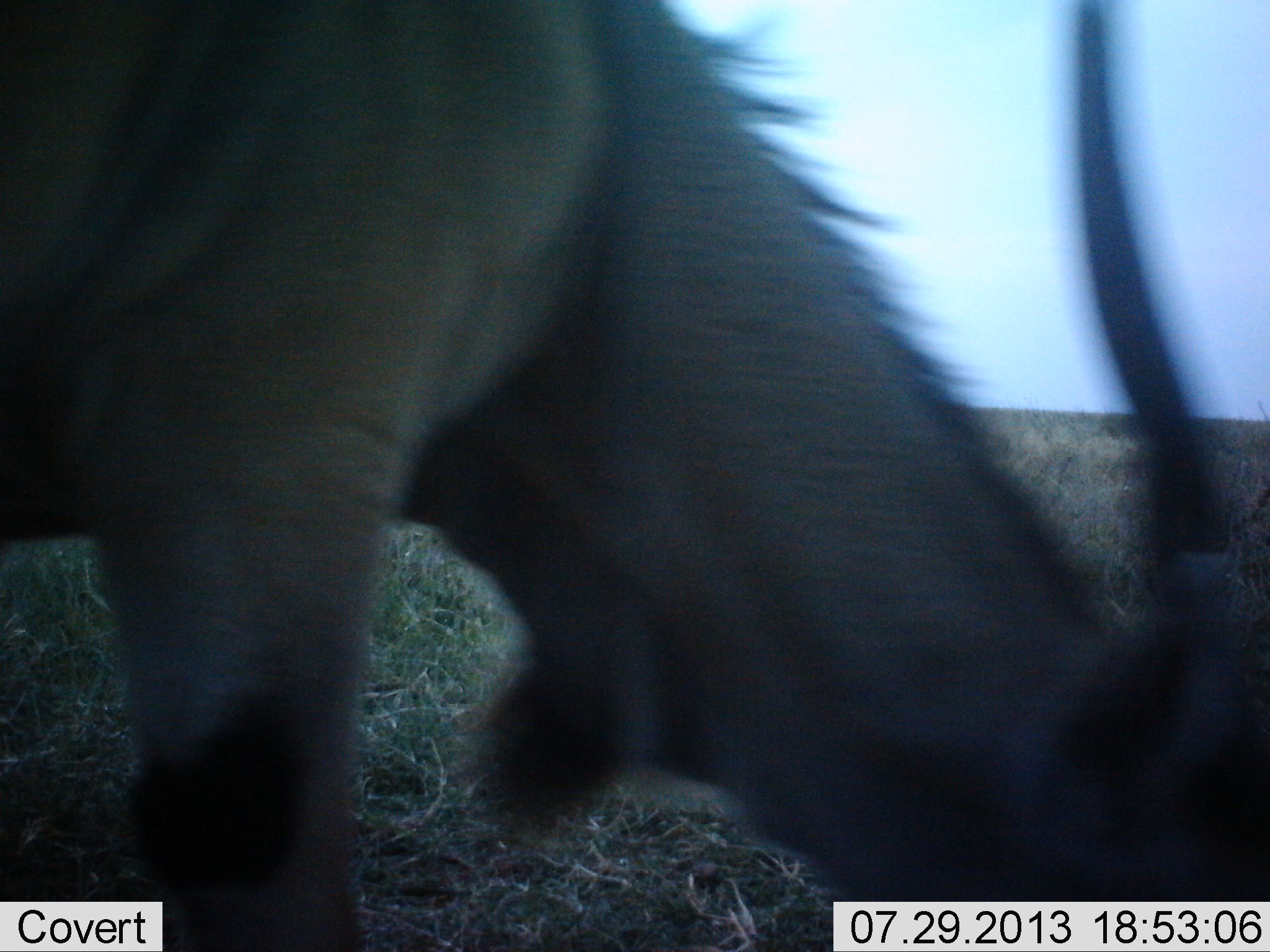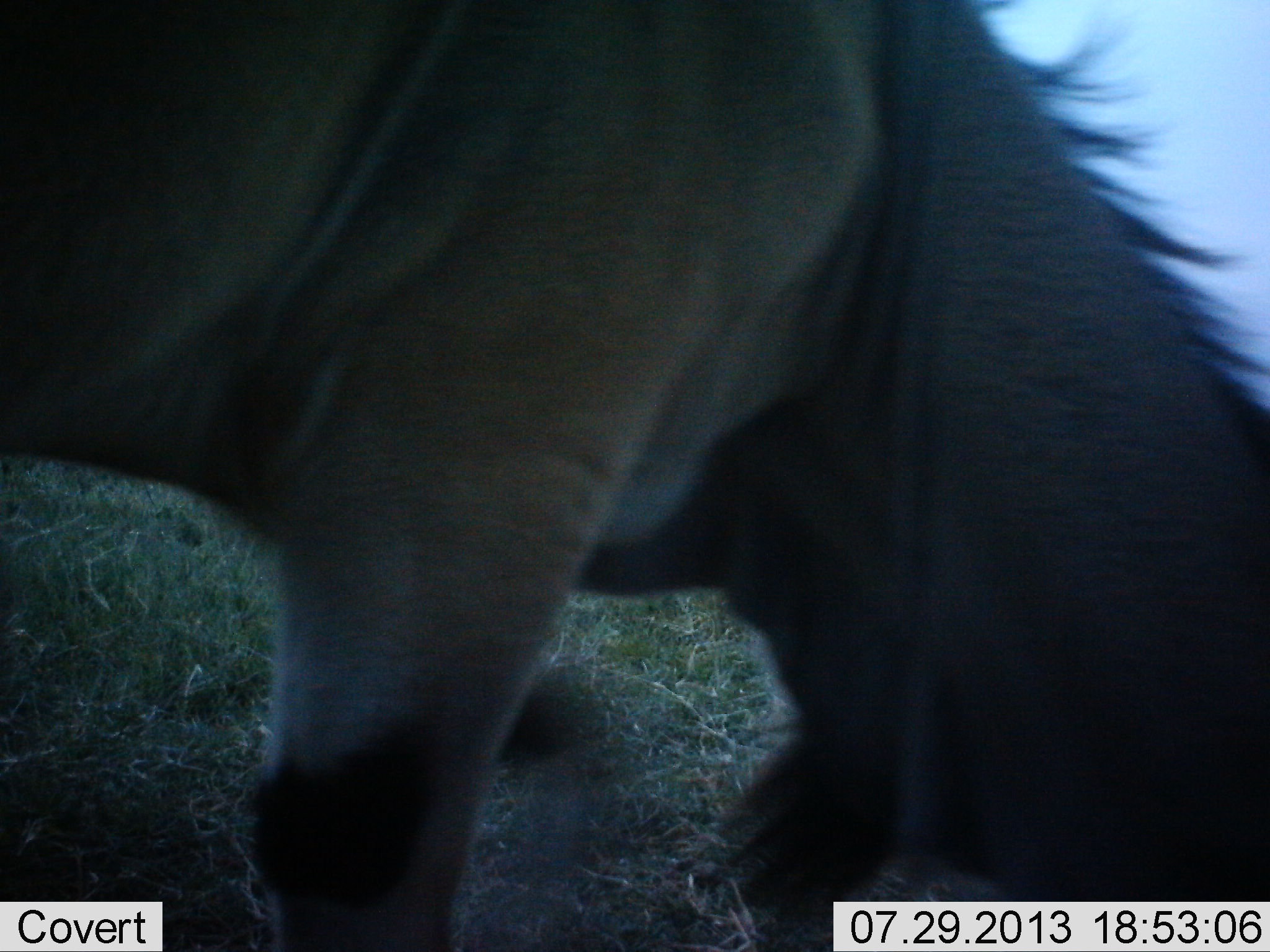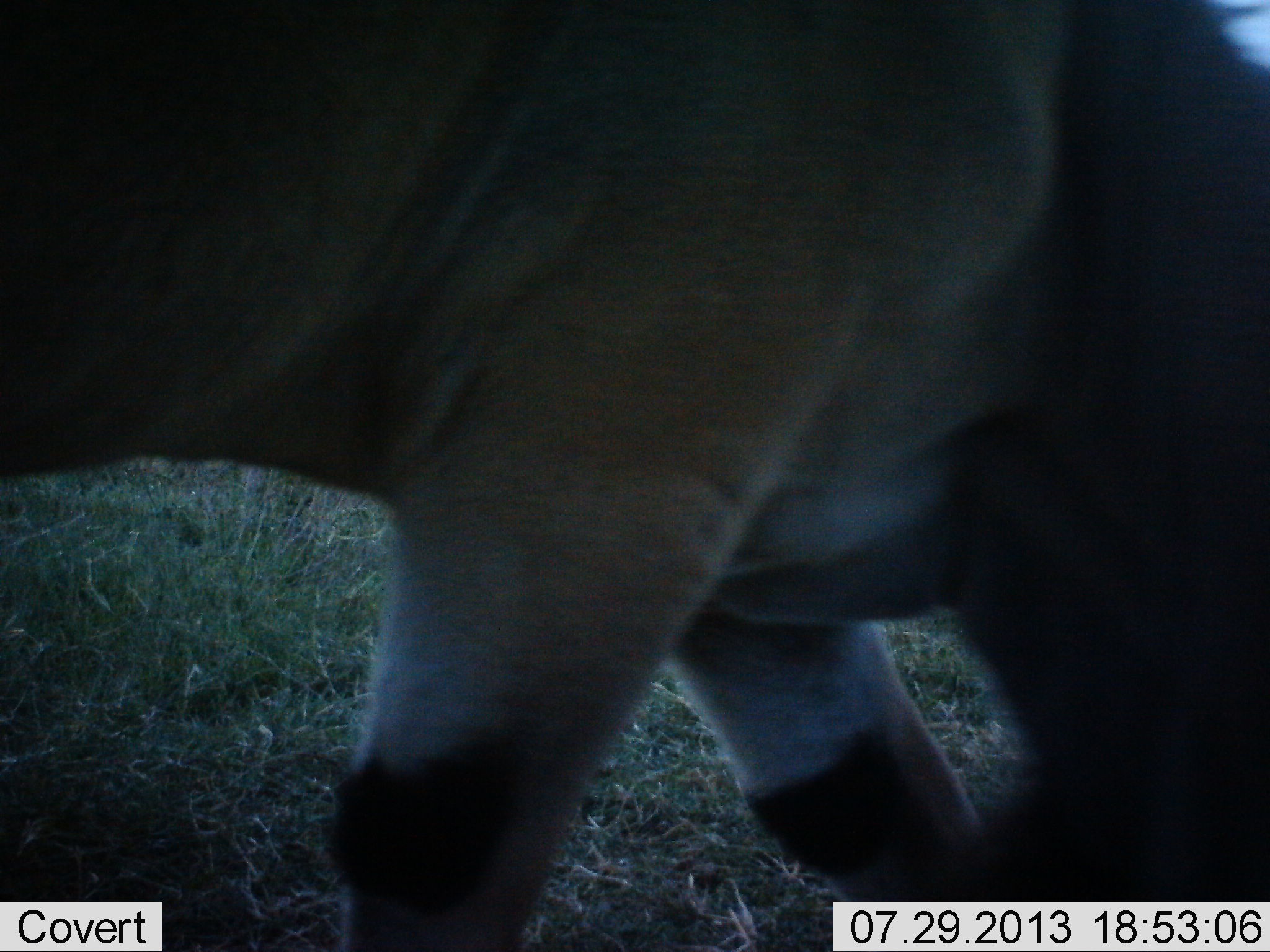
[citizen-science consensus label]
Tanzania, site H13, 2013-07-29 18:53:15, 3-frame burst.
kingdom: Animalia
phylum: Chordata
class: Mammalia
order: Artiodactyla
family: Bovidae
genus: Tragelaphus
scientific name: Tragelaphus oryx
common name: eland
Eland (Tragelaphus oryx), count 1. Behavior (volunteer vote fractions): standing 16%, resting 0%, moving 42%, interacting 0%. Young present (vote fraction): 0%. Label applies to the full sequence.